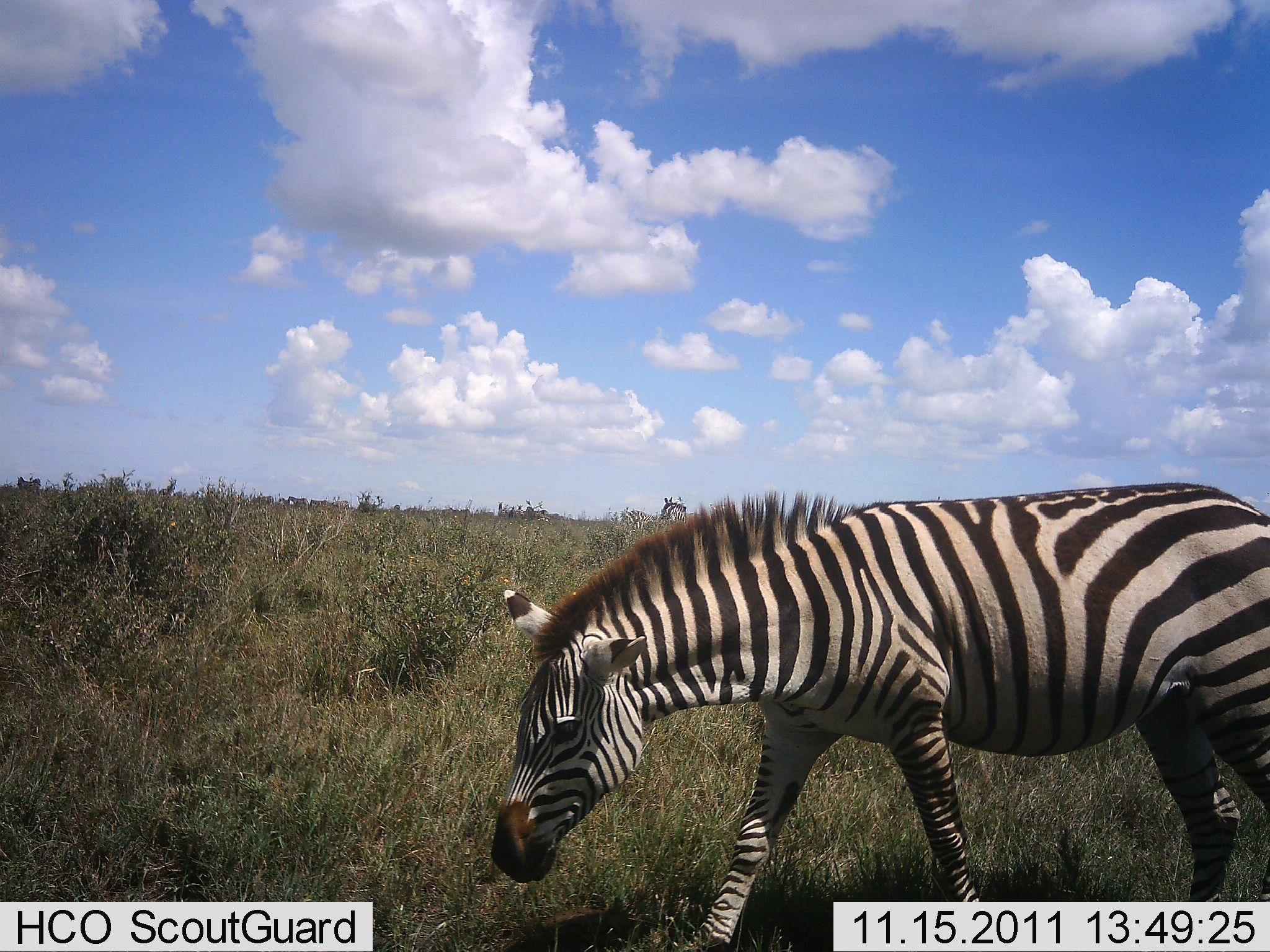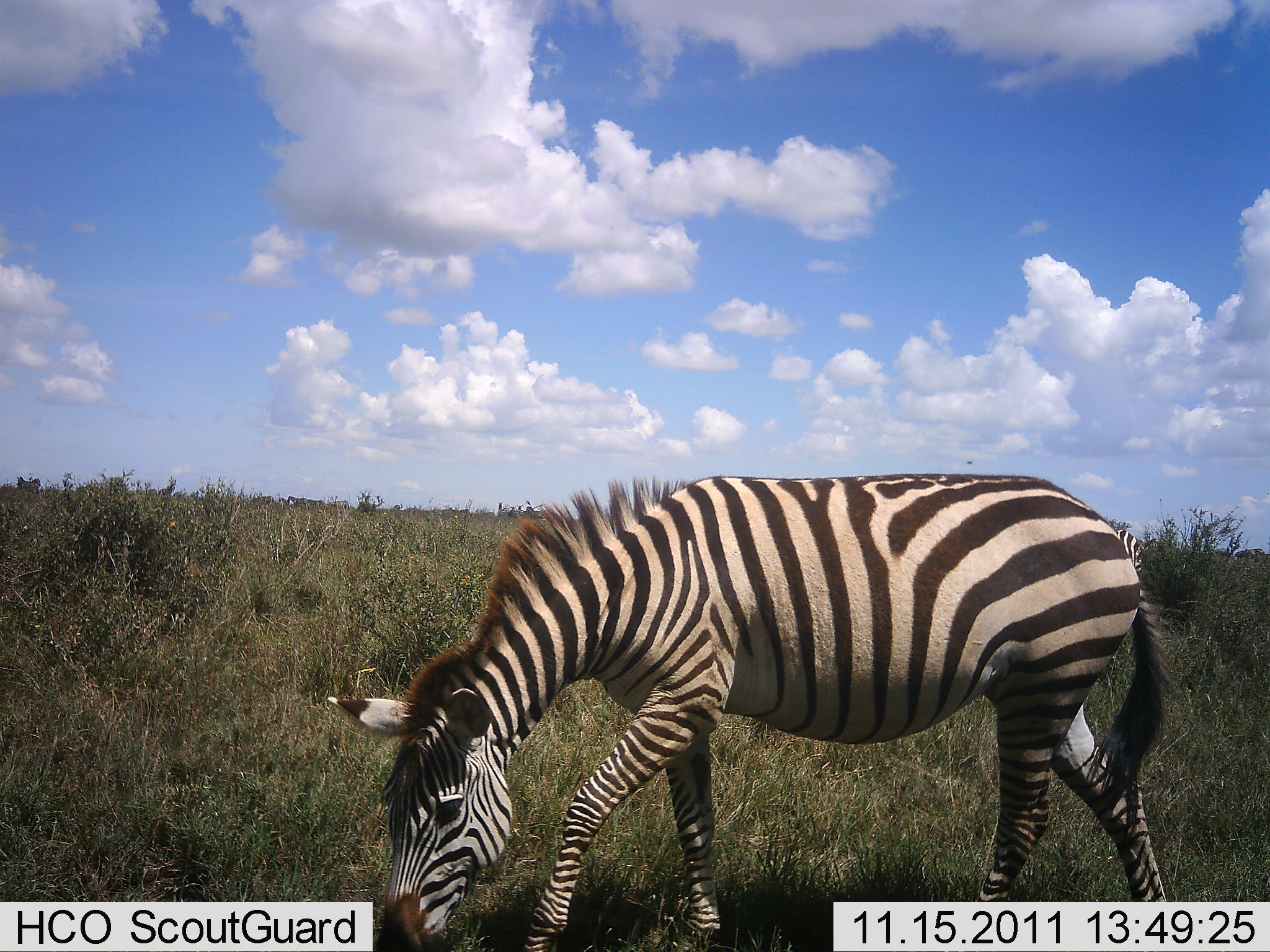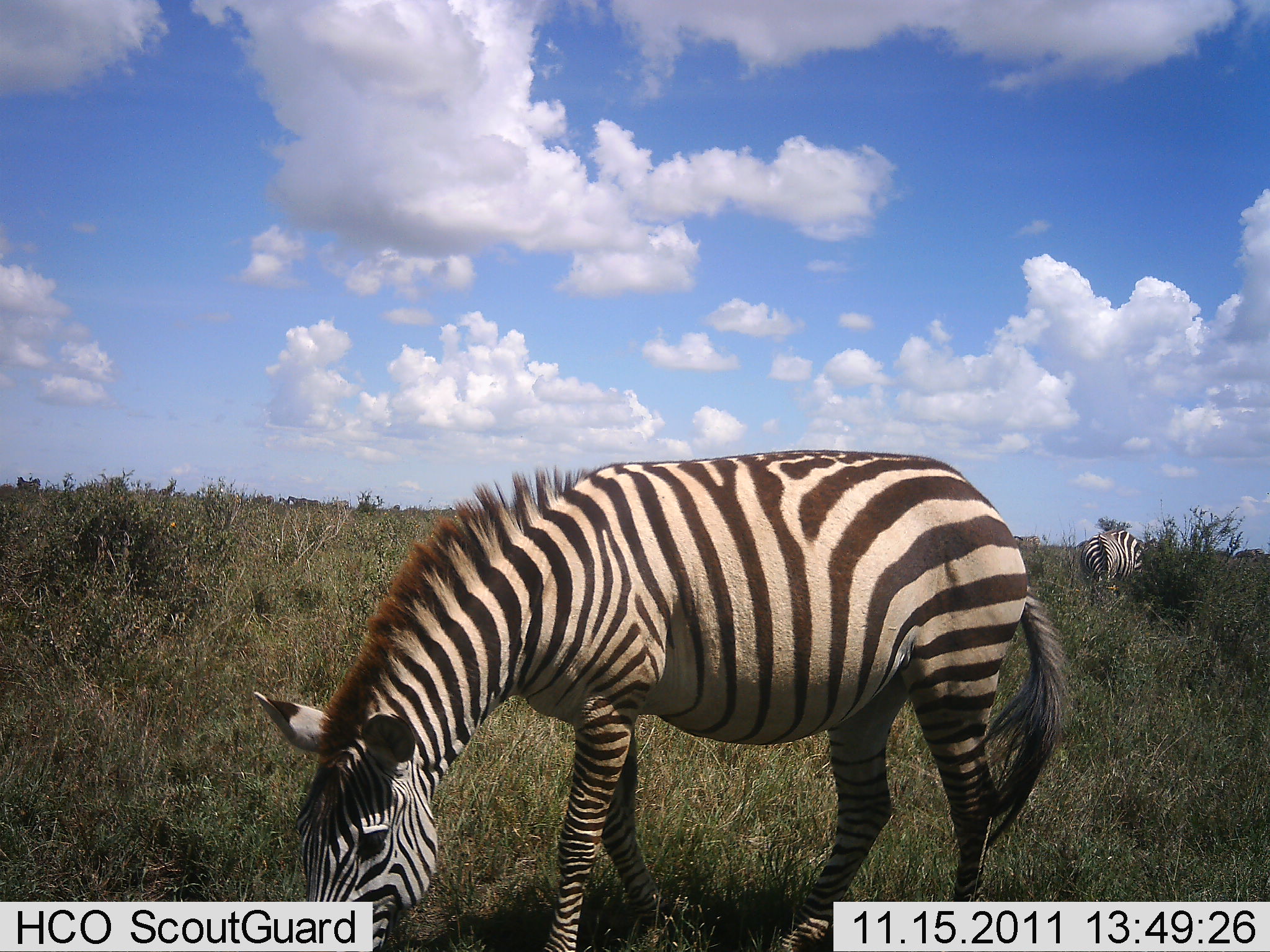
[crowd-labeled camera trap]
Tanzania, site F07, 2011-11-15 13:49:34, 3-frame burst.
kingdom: Animalia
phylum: Chordata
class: Mammalia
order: Perissodactyla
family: Equidae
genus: Equus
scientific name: Equus quagga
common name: plains zebra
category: zebra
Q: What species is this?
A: Zebra (plains zebra) (Equus quagga).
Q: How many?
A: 2.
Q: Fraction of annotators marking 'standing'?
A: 17%.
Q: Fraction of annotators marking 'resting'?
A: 0%.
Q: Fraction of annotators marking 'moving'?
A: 58%.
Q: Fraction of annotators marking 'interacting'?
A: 0%.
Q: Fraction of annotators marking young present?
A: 0%.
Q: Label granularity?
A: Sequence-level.